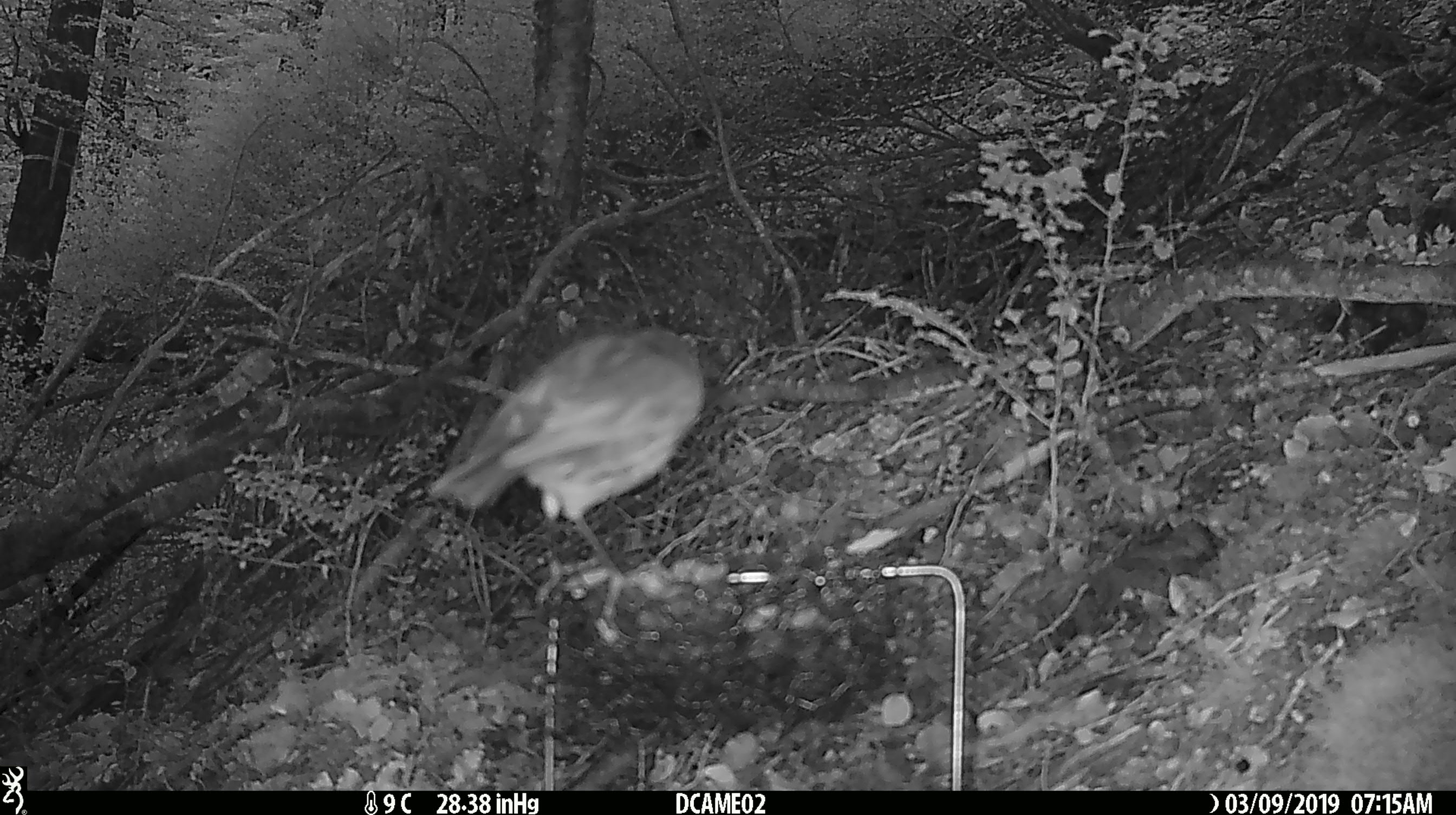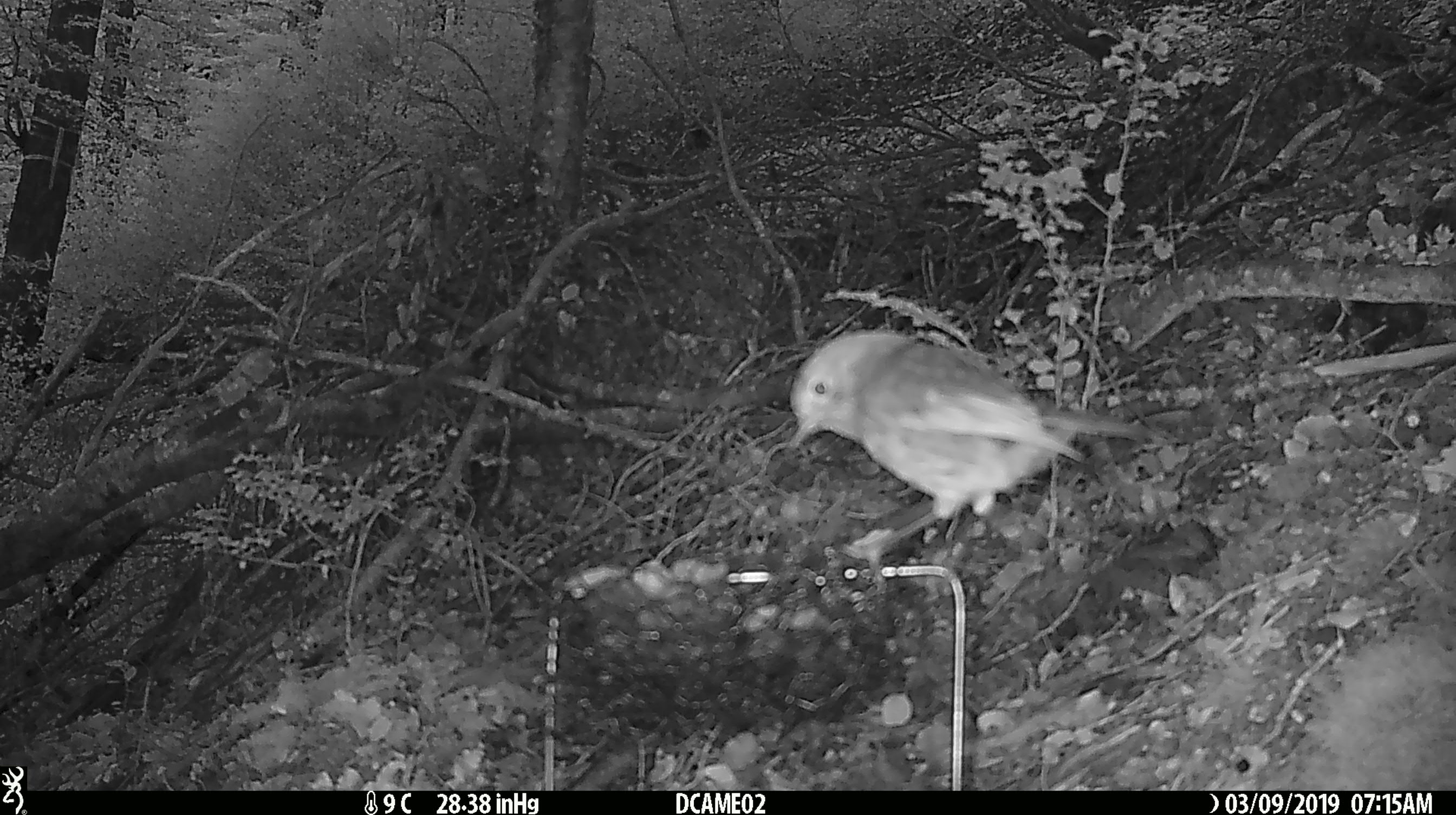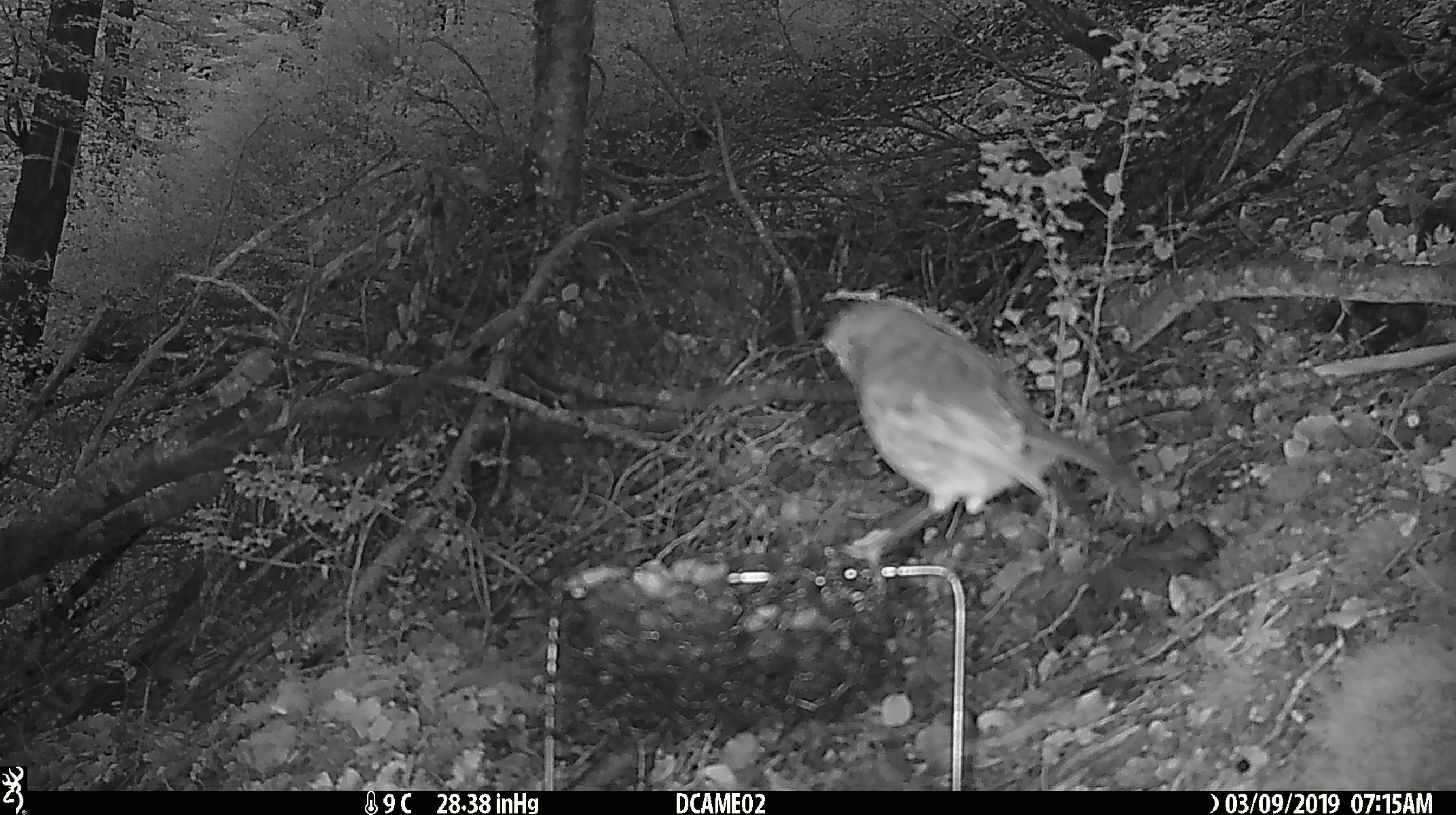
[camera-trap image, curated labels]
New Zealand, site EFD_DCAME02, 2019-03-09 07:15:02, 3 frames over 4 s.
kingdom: Animalia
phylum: Chordata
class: Aves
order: Passeriformes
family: Petroicidae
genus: Petroica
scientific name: Petroica australis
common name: new zealand robin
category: robin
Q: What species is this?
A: Robin (new zealand robin) (Petroica australis).